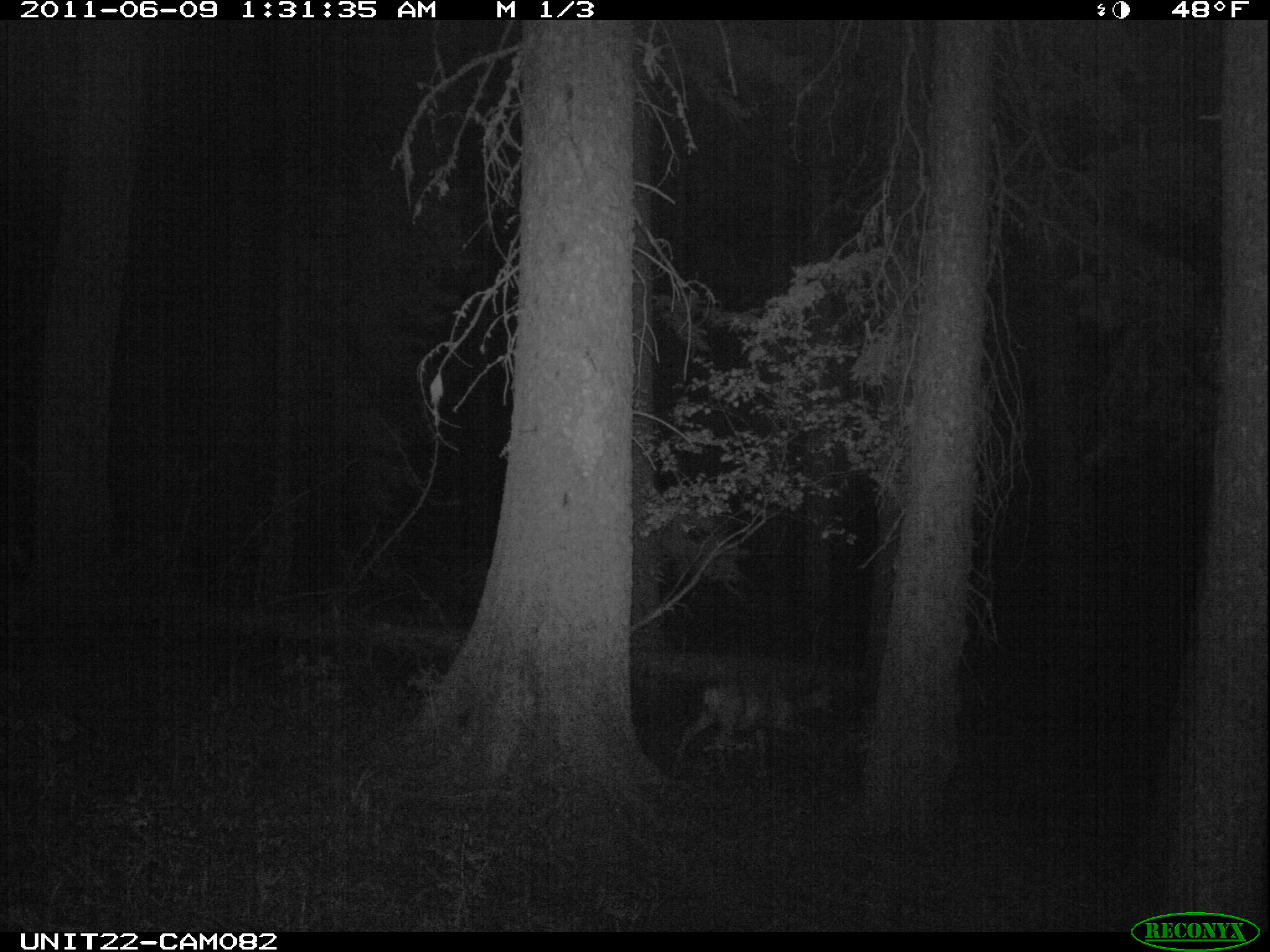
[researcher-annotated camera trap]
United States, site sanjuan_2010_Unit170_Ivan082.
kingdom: Animalia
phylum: Chordata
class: Mammalia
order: Artiodactyla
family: Cervidae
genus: Odocoileus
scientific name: Odocoileus hemionus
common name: mule deer